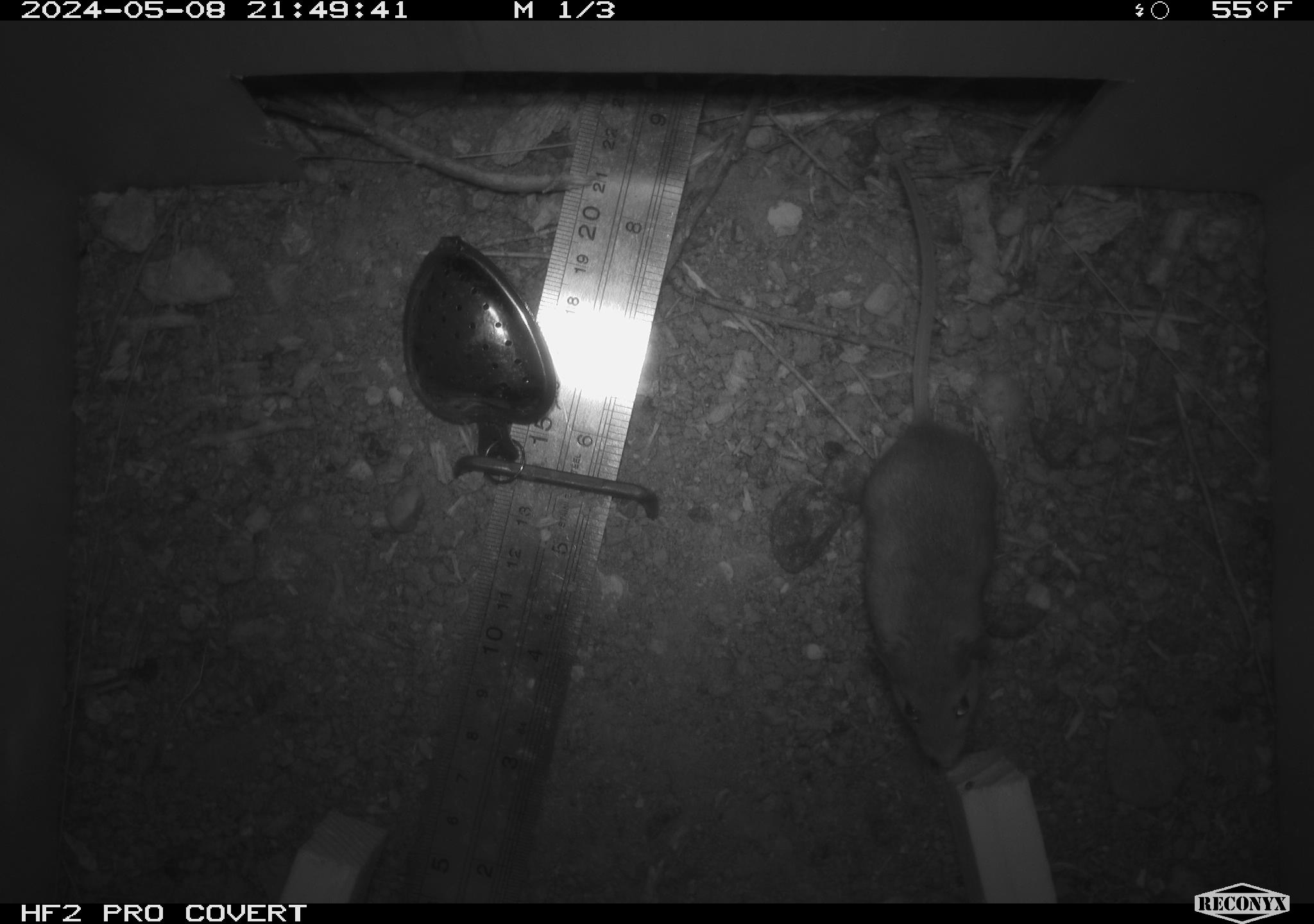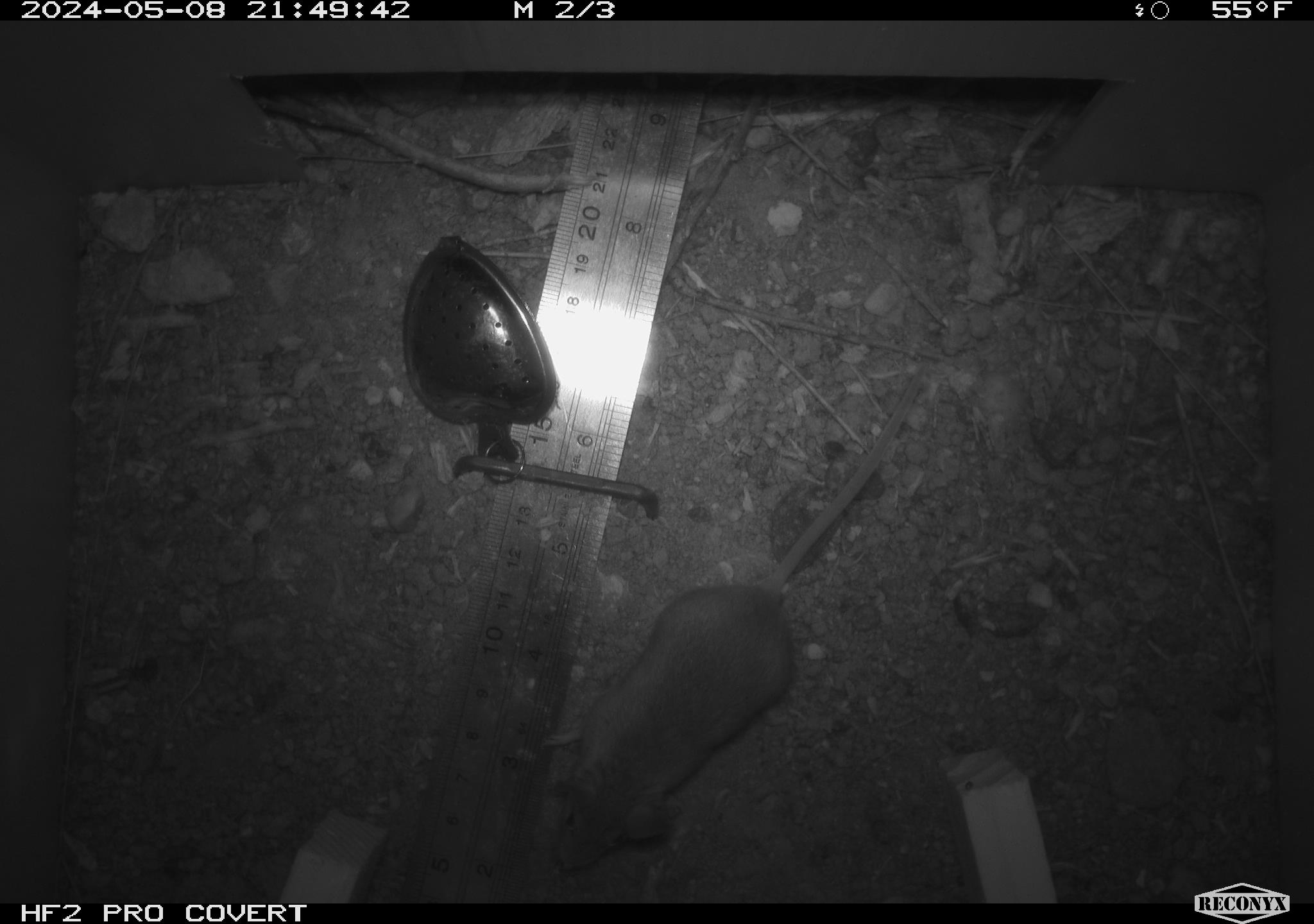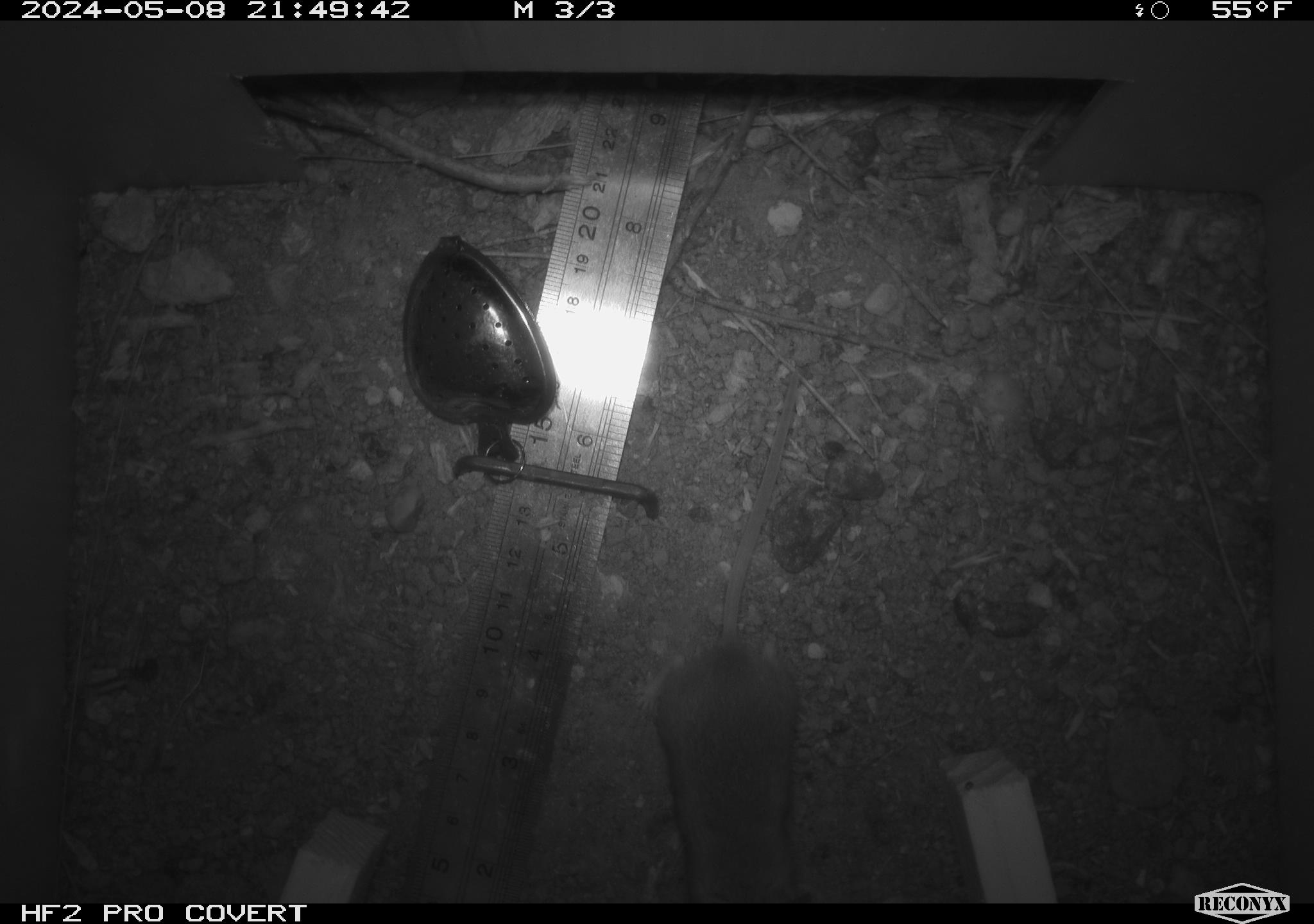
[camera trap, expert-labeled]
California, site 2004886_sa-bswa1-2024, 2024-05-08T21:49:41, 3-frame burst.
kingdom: Animalia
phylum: Chordata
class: Mammalia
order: Rodentia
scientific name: Rodentia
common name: mouse species